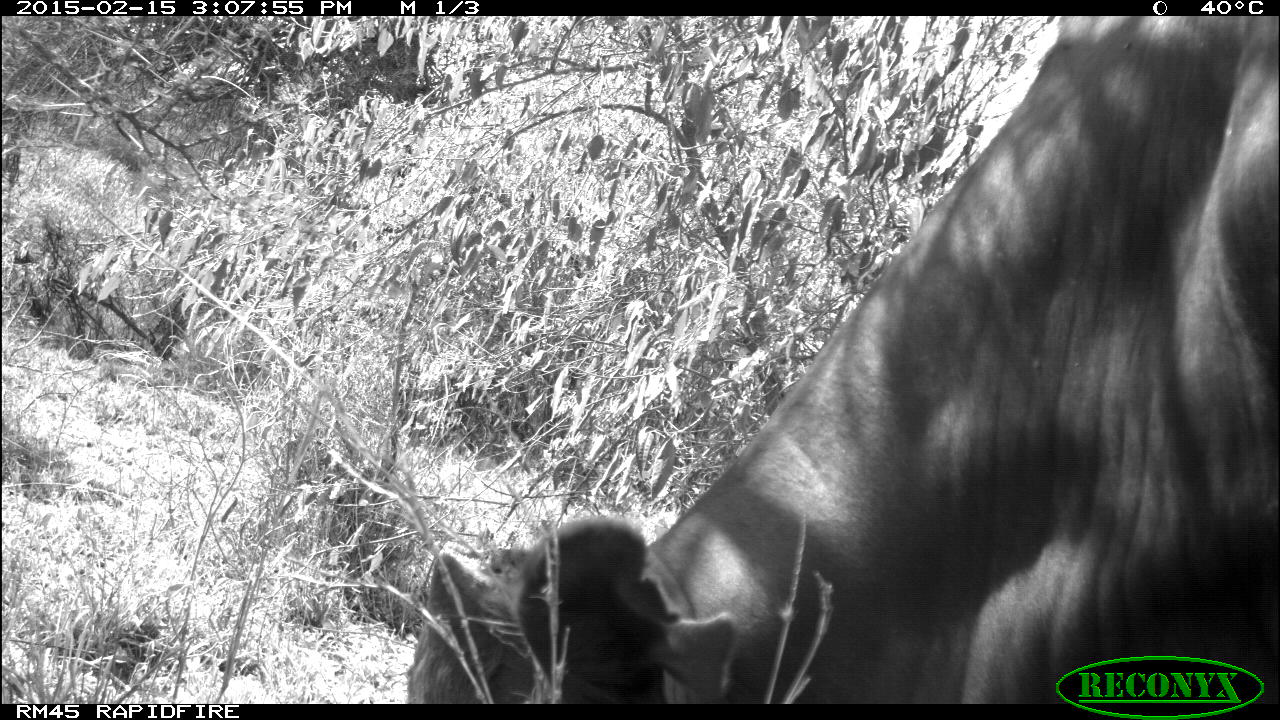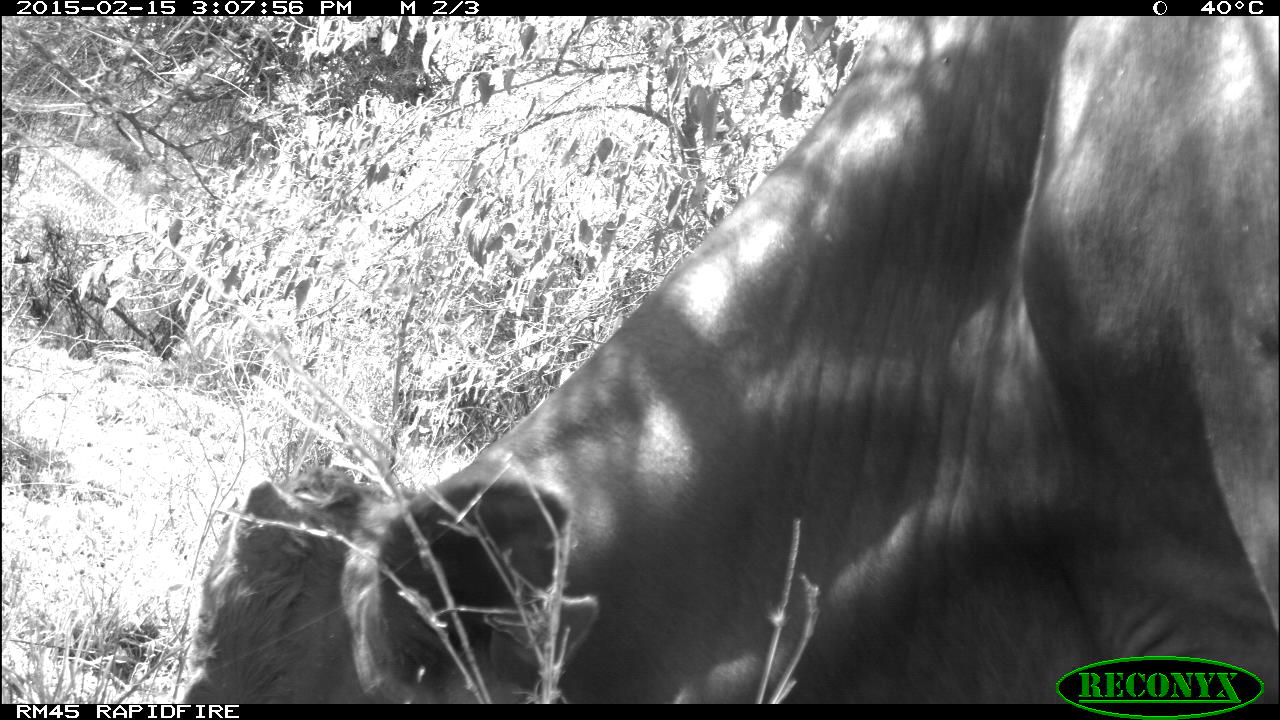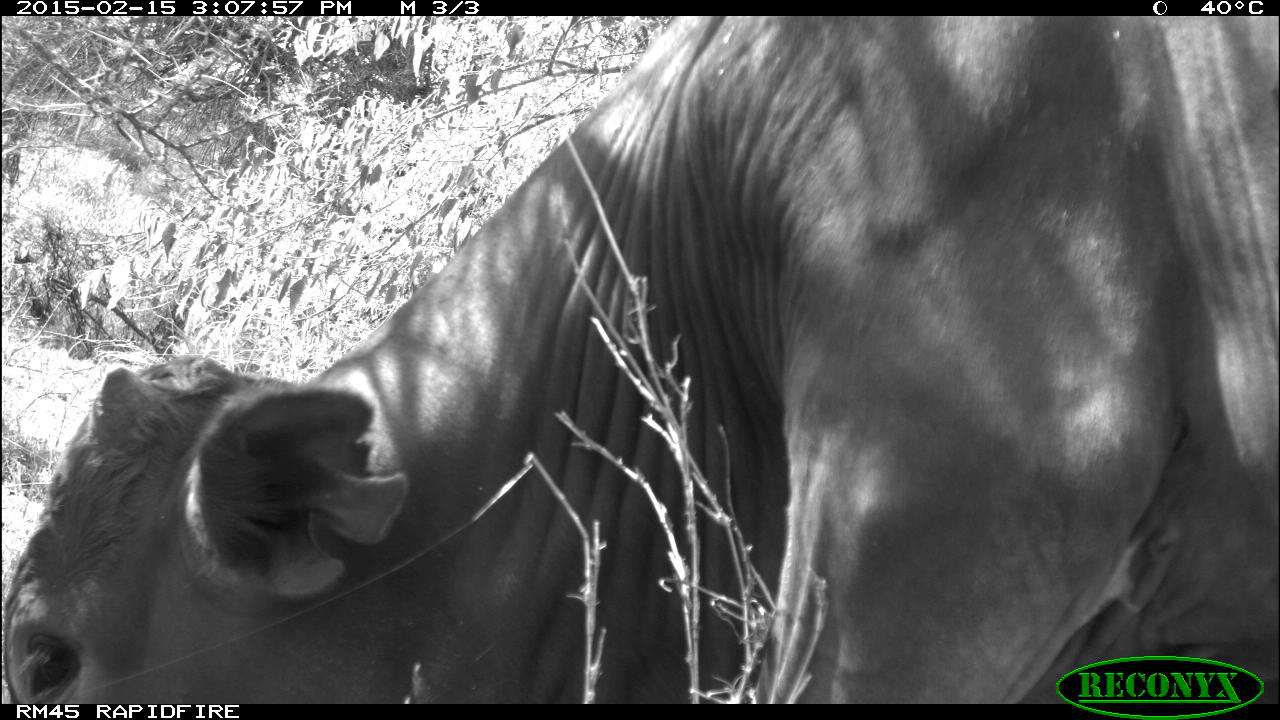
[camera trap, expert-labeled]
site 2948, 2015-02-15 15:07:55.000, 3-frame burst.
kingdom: Animalia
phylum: Chordata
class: Mammalia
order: Artiodactyla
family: Bovidae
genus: Bos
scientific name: Bos taurus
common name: domestic cattle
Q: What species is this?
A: Bos taurus (domestic cattle).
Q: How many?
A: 1.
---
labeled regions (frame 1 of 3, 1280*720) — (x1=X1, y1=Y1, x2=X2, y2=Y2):
bos taurus: (x1=402, y1=16, x2=1280, y2=701)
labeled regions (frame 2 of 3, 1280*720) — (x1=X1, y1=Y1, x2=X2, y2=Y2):
bos taurus: (x1=179, y1=14, x2=1278, y2=704)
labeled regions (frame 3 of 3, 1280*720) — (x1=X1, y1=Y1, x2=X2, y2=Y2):
bos taurus: (x1=0, y1=16, x2=1280, y2=700)